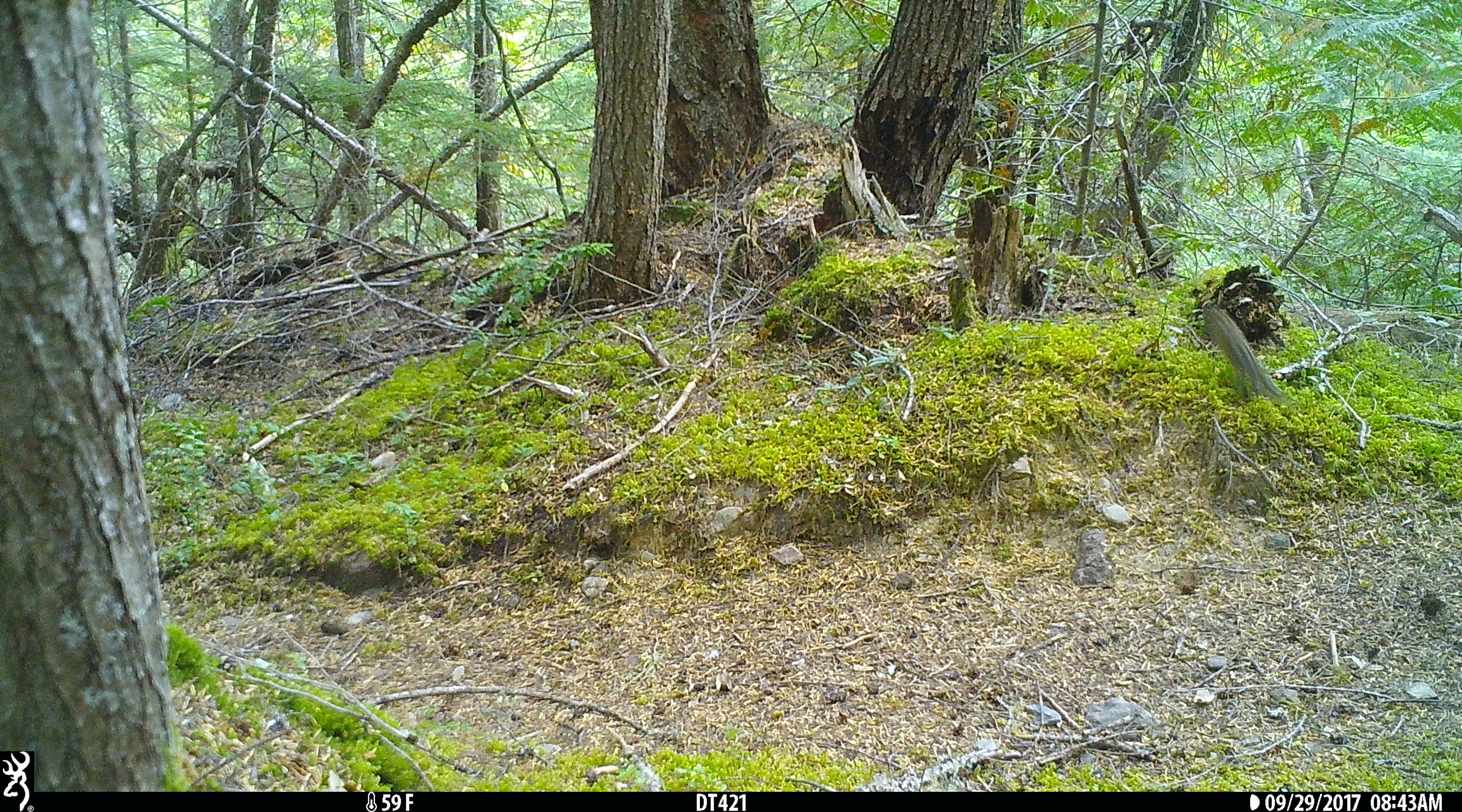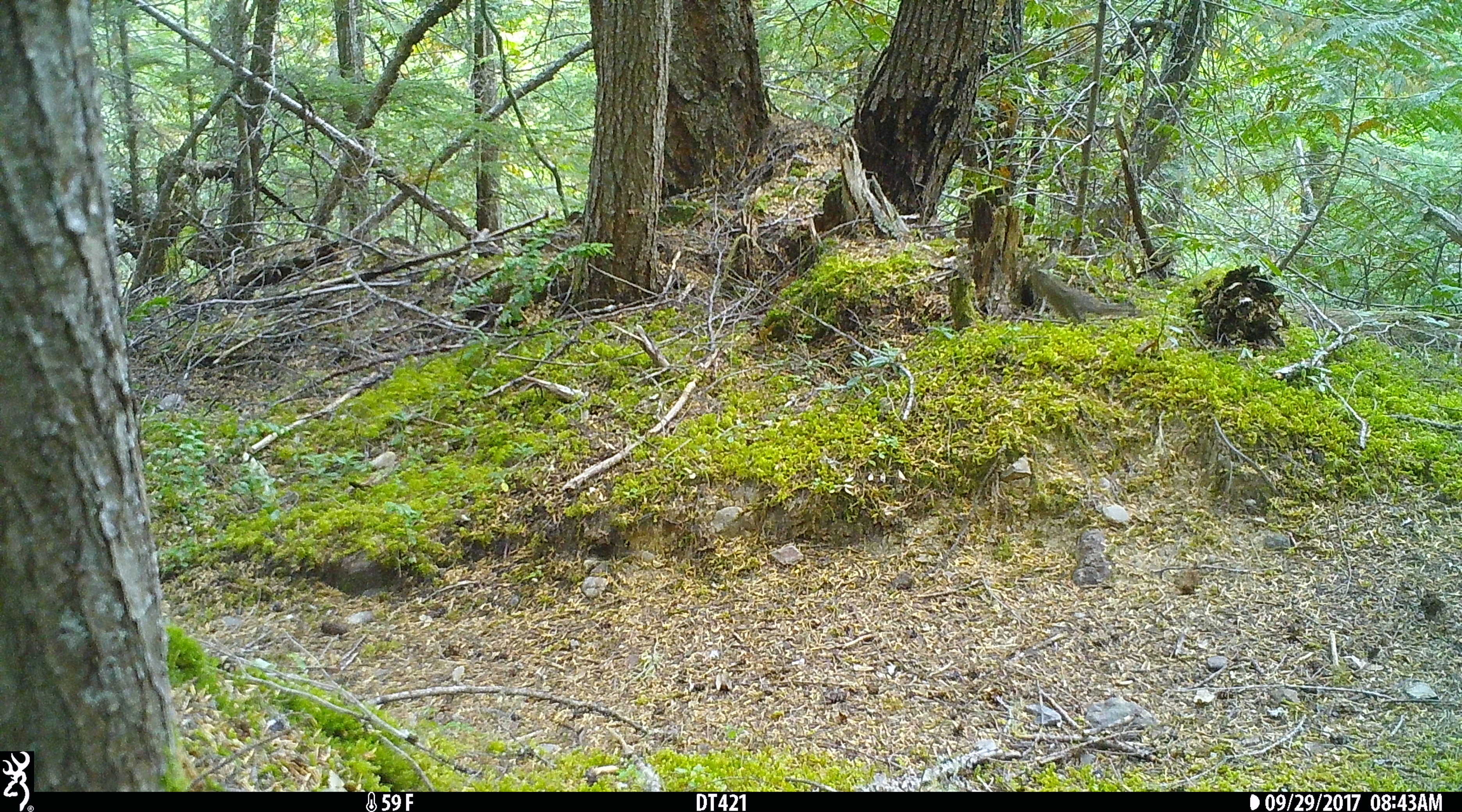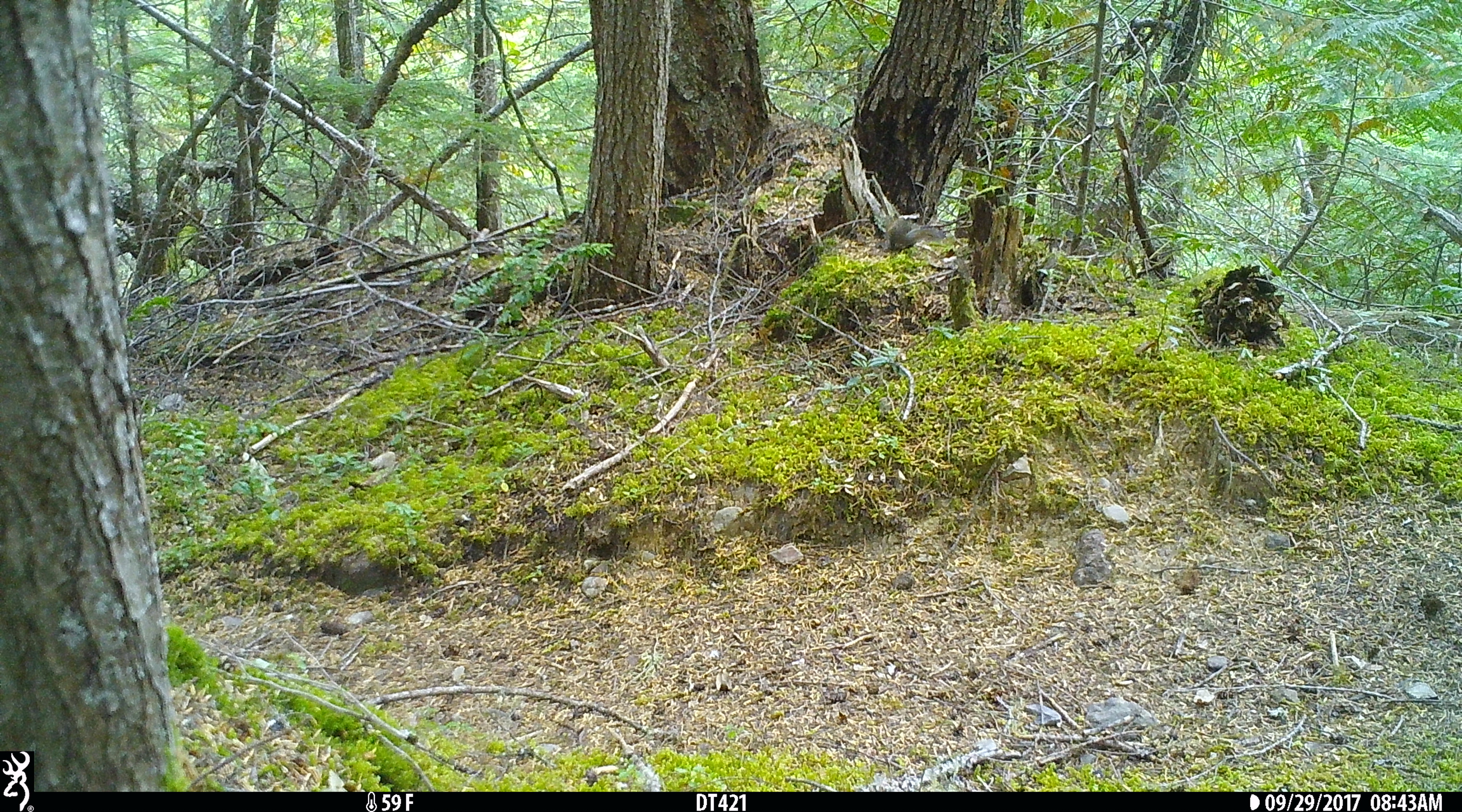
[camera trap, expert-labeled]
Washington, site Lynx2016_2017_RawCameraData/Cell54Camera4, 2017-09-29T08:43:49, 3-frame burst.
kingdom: Animalia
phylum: Chordata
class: Mammalia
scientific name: Mammalia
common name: small mammal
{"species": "small mammal (Mammalia)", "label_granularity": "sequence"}